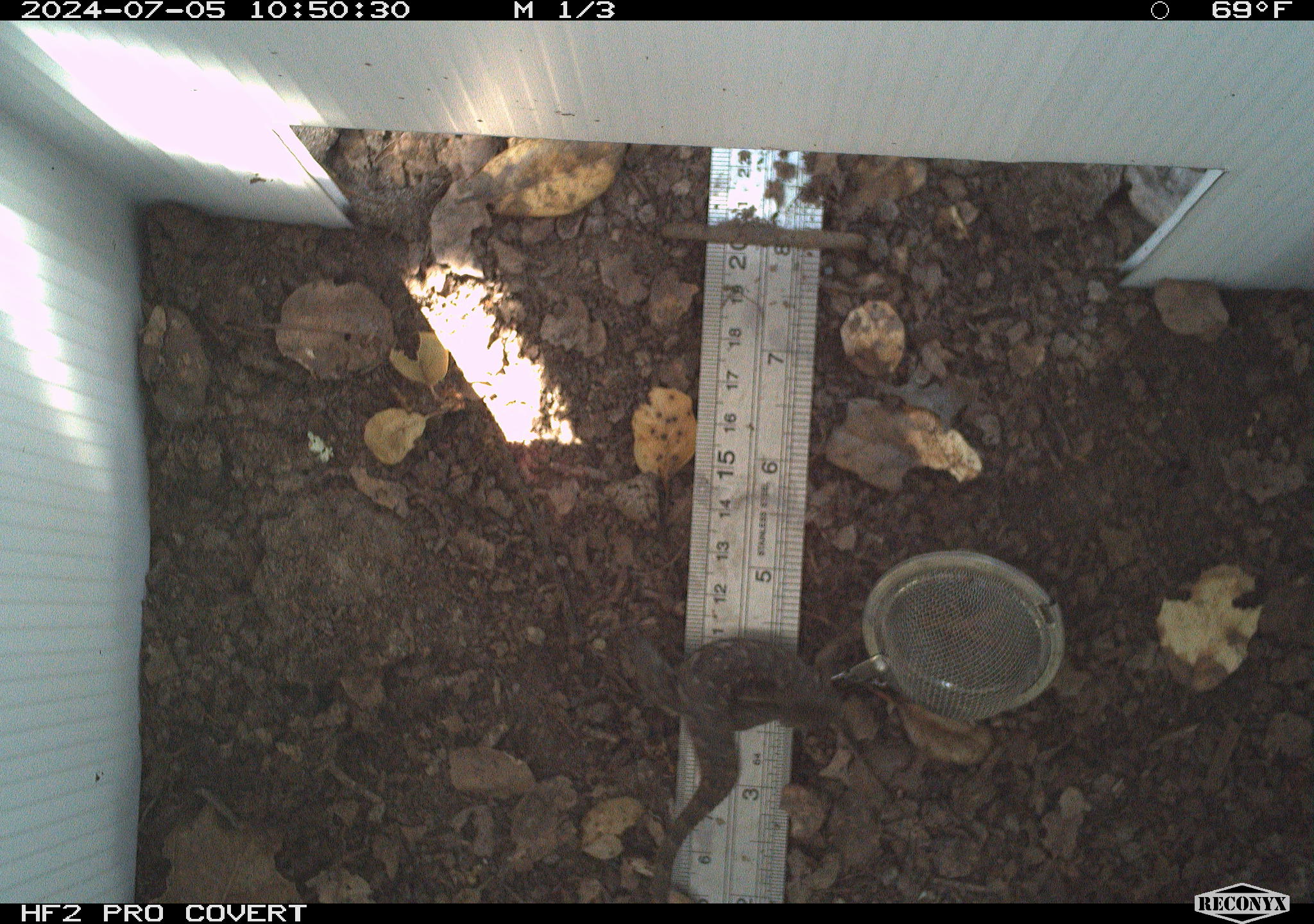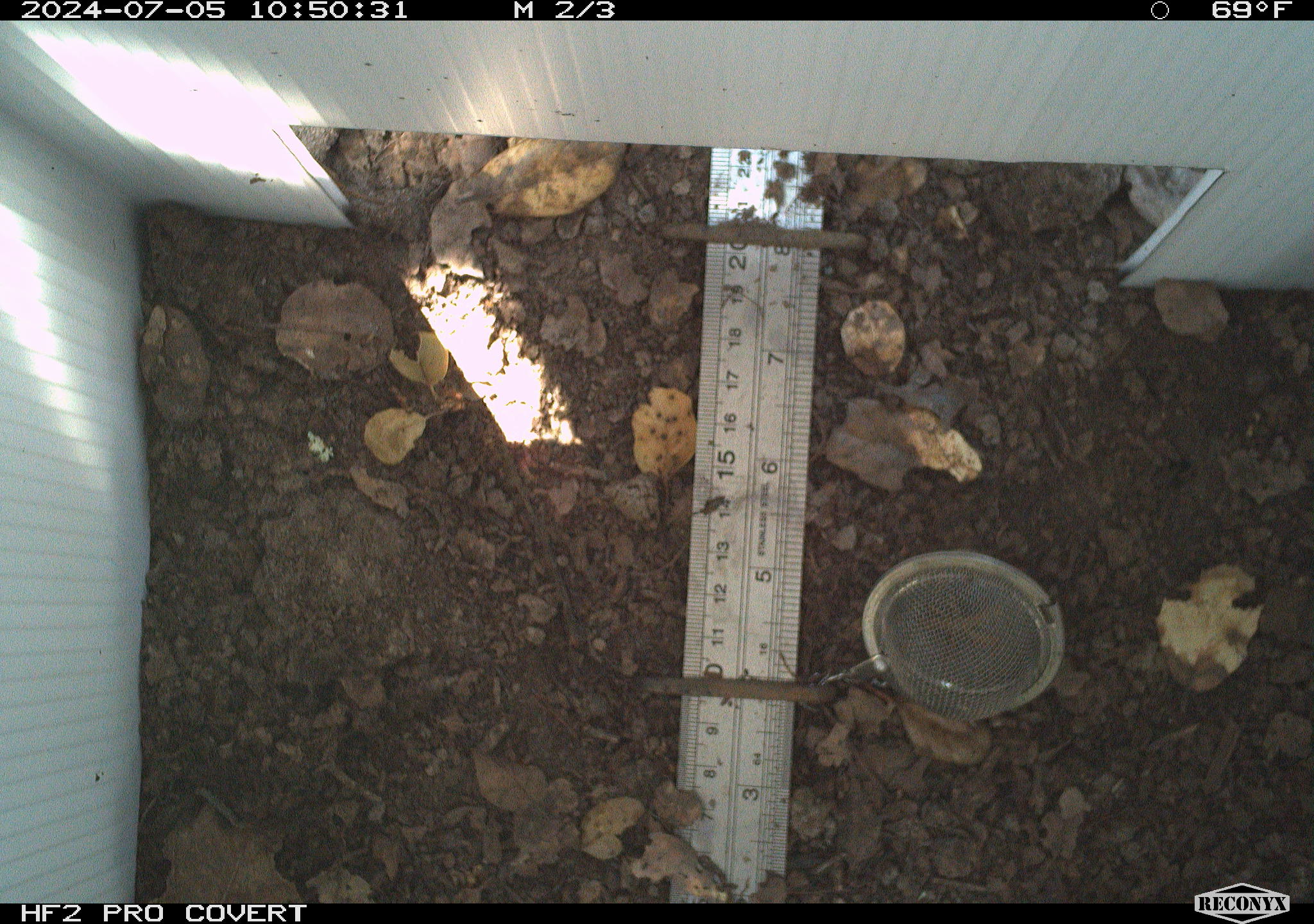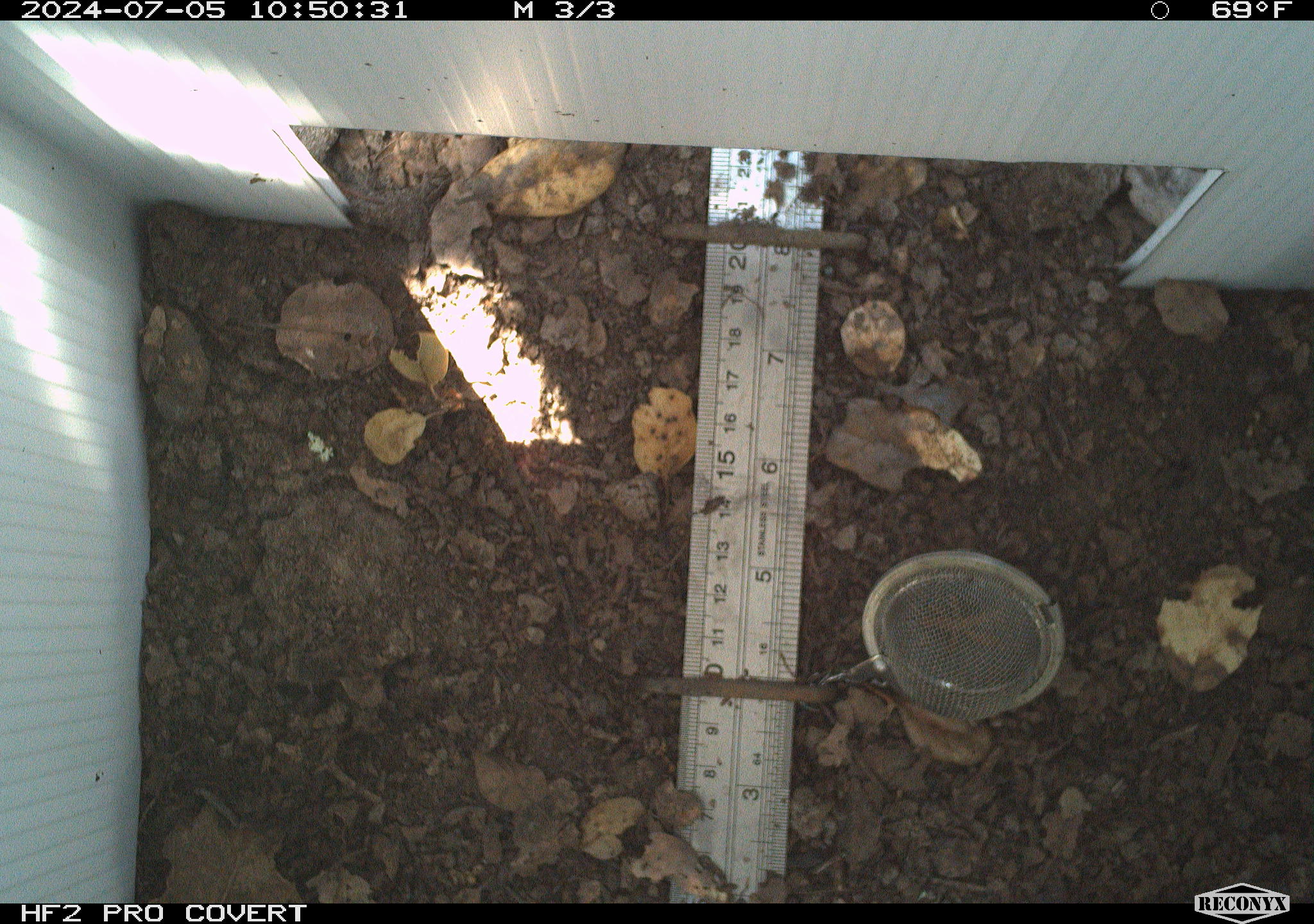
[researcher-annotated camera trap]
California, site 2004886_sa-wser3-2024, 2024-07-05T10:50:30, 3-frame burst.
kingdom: Animalia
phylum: Chordata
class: Reptilia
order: Squamata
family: Phrynosomatidae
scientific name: Phrynosomatidae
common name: phrynosomatid lizards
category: phrynosomatidae family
Phrynosomatidae family (phrynosomatid lizards) (Phrynosomatidae).